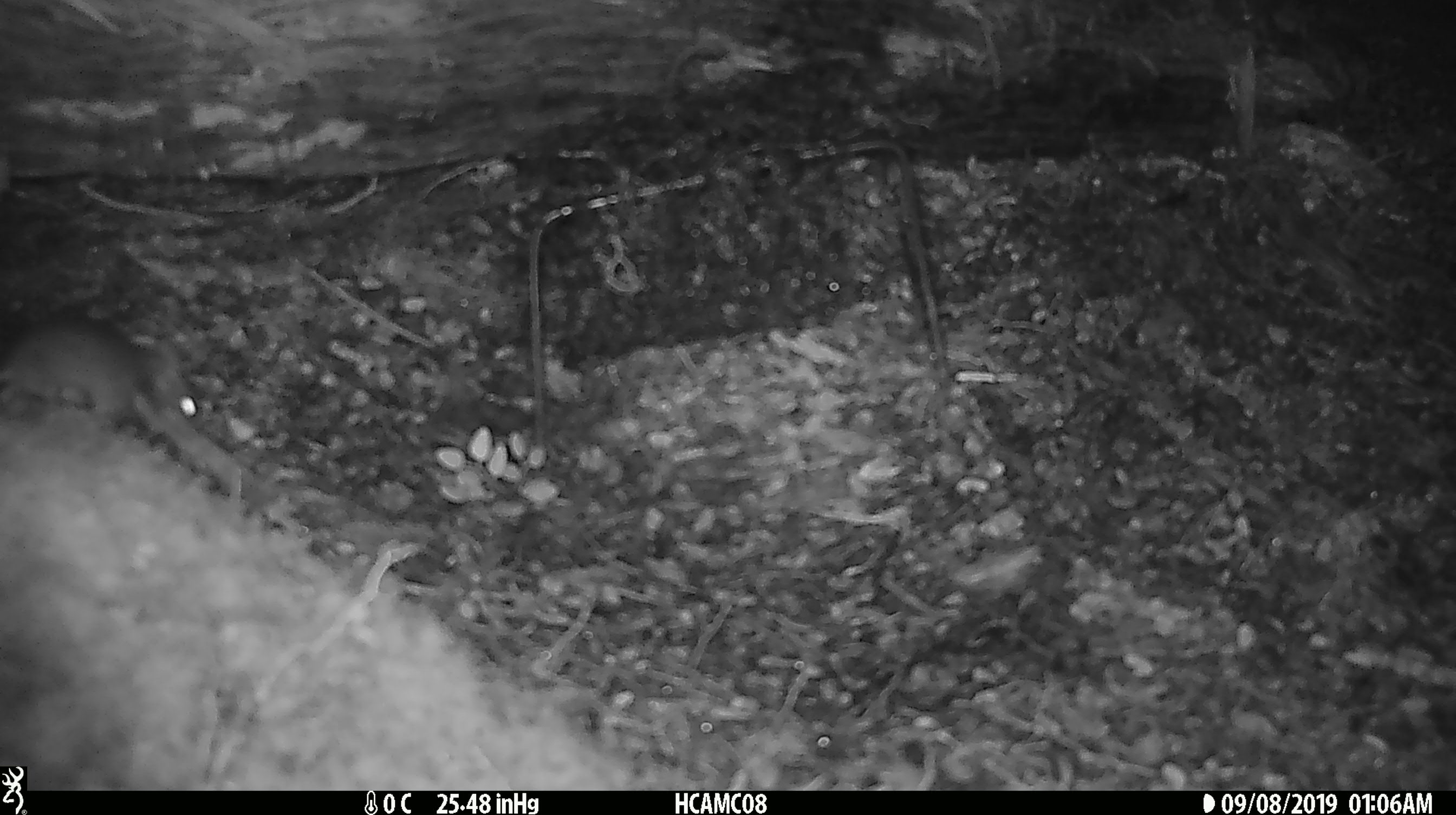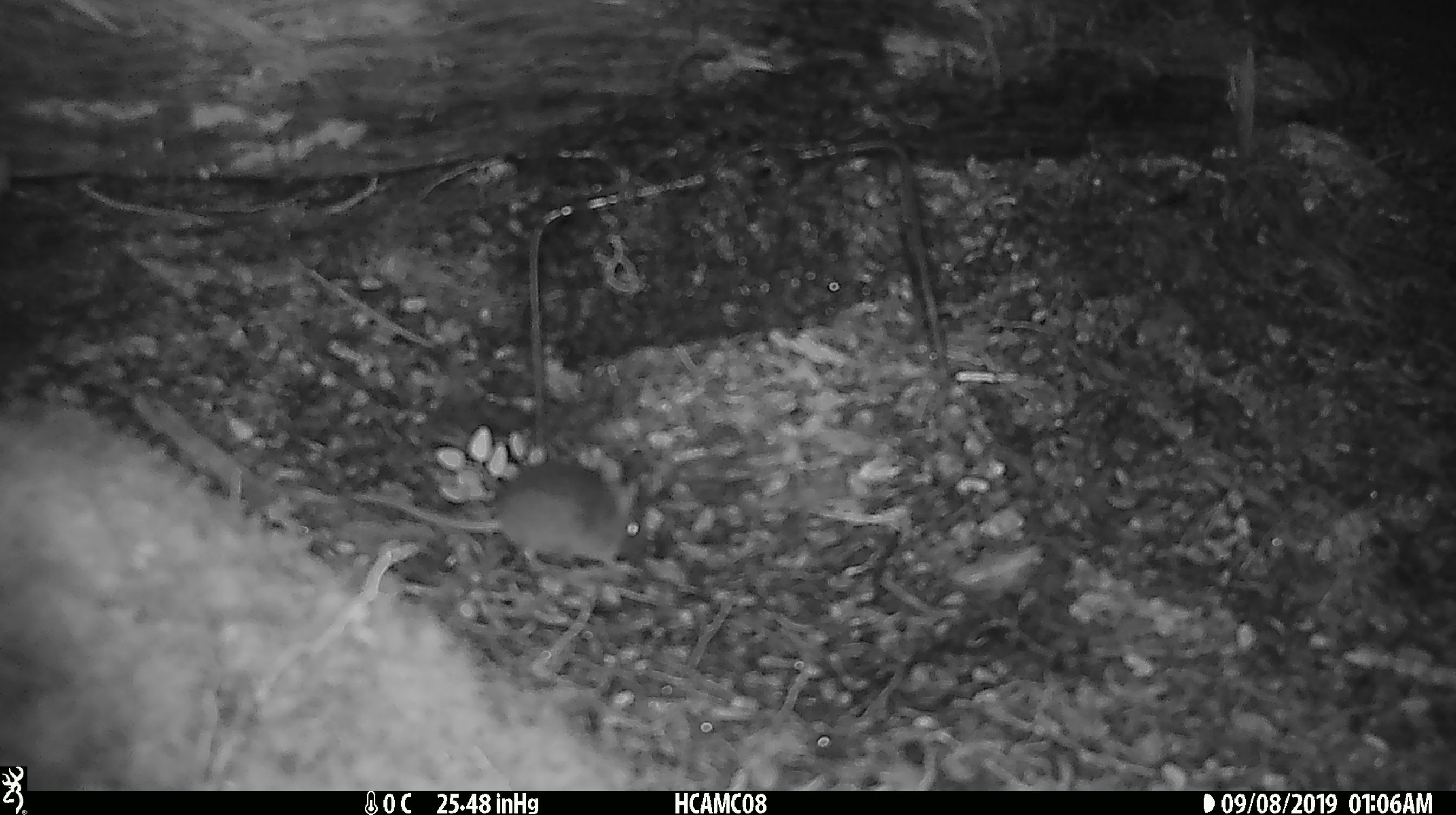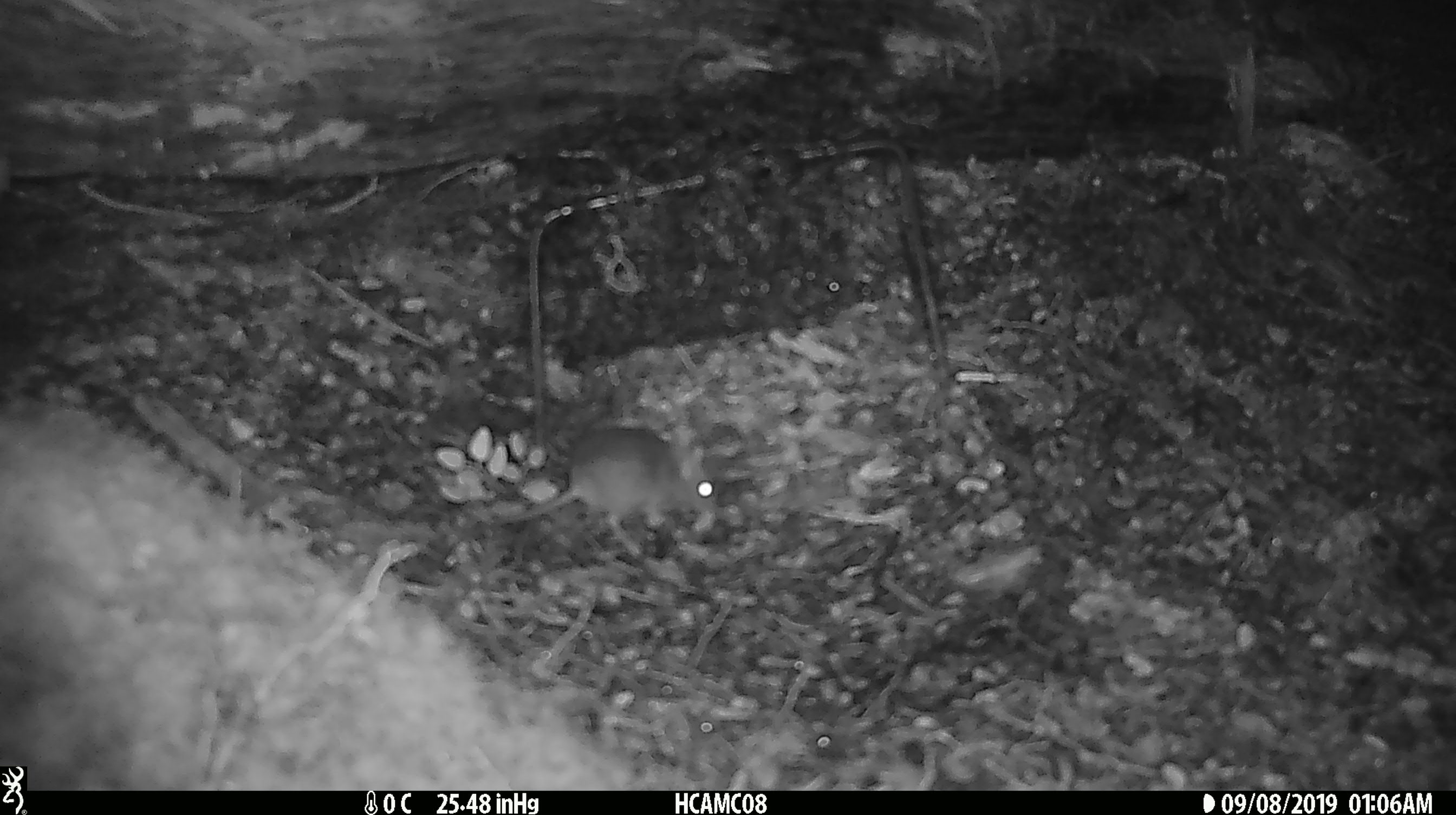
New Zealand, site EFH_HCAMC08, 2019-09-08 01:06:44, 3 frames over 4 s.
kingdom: Animalia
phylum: Chordata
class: Mammalia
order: Rodentia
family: Muridae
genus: Mus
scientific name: Mus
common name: mouse